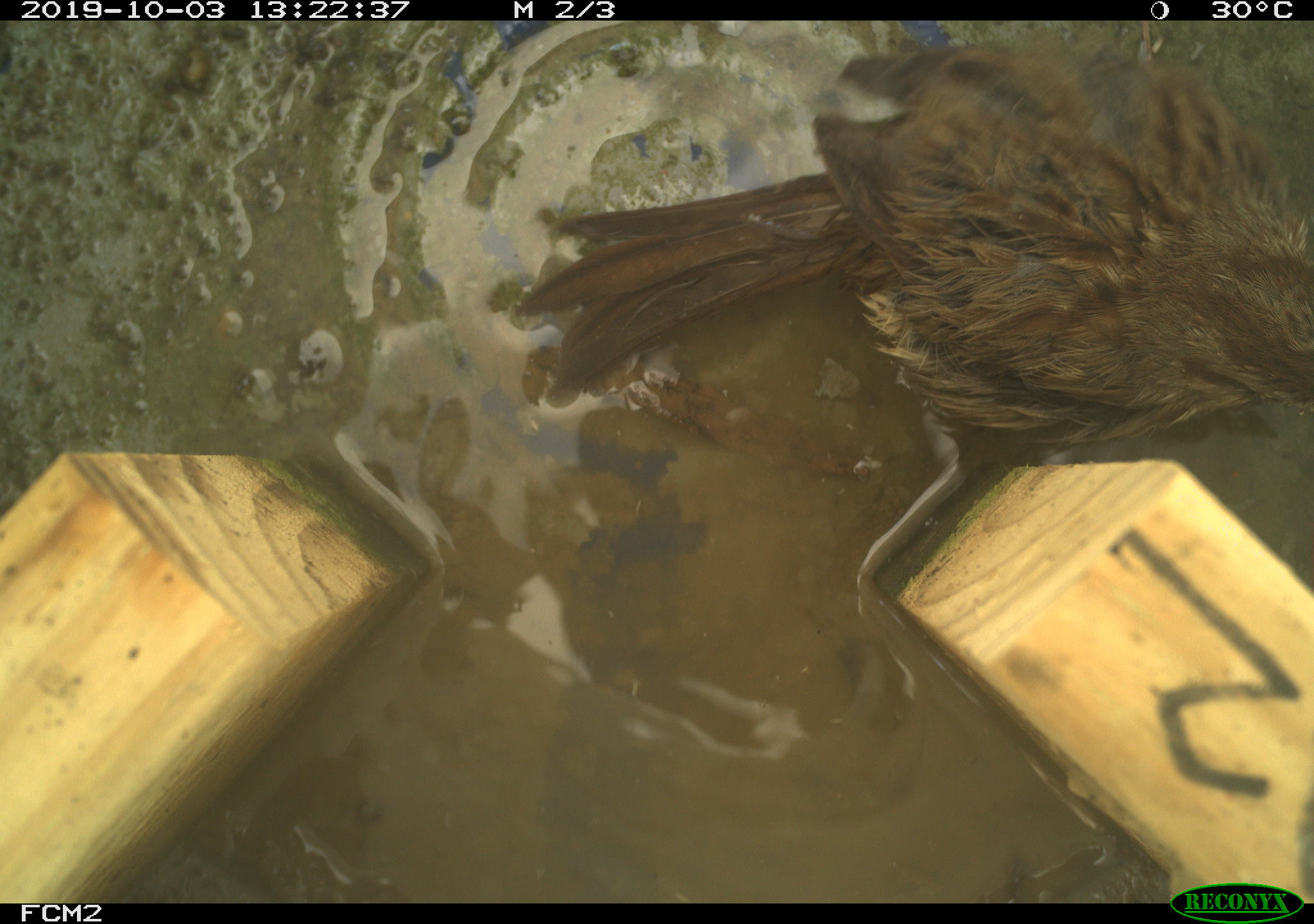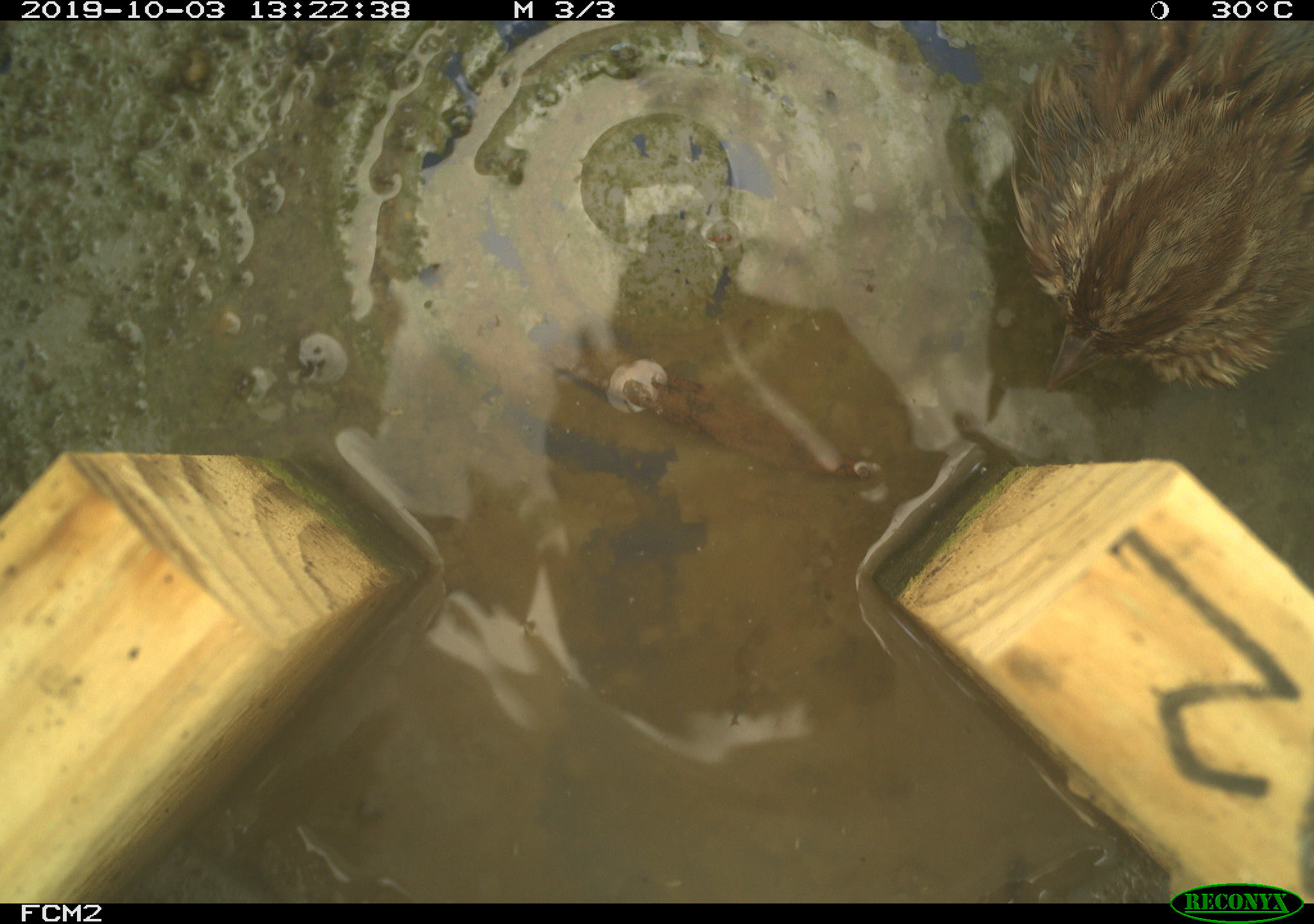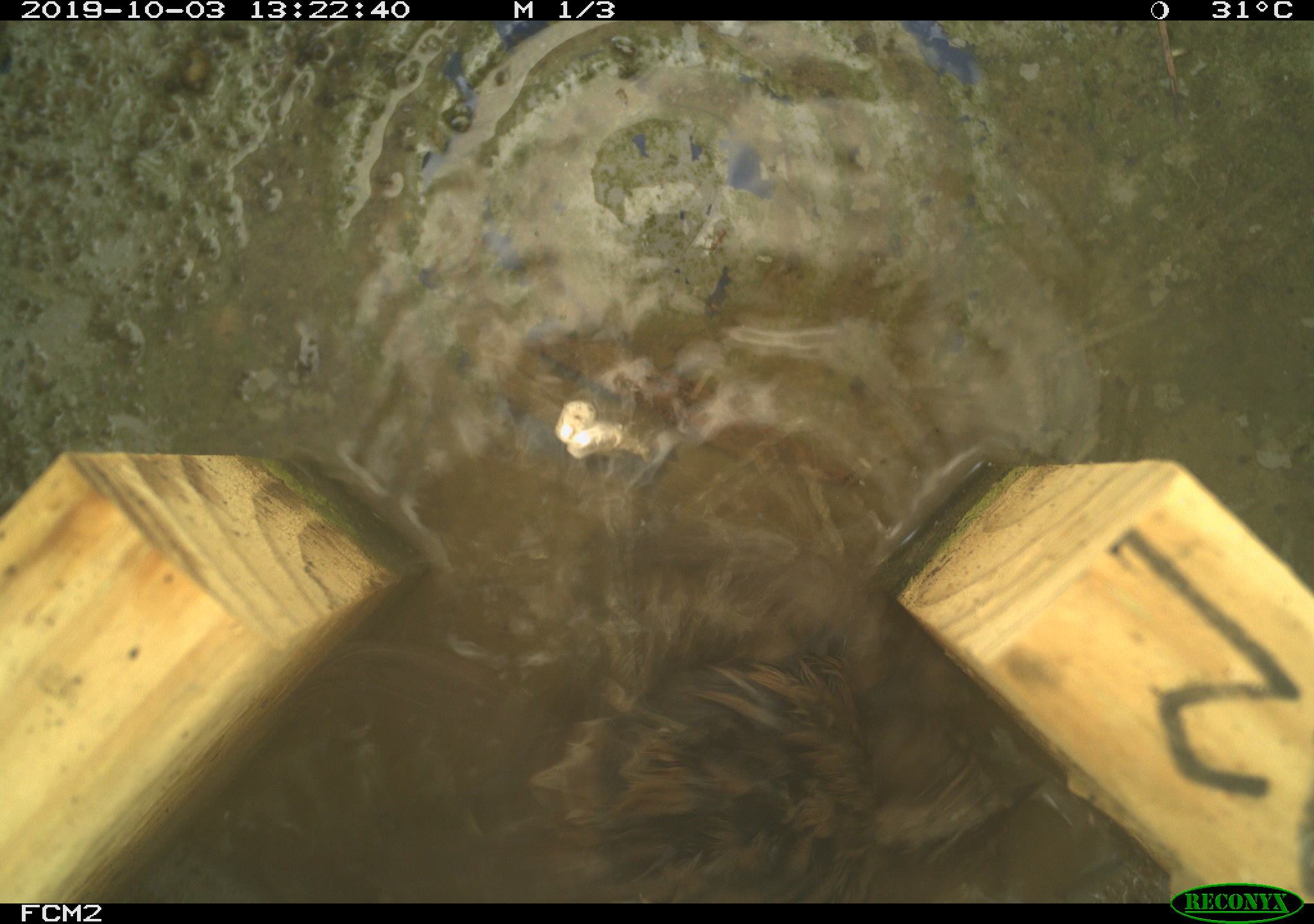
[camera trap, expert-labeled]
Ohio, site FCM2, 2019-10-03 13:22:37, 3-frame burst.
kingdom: Animalia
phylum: Chordata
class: Aves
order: Passeriformes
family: Passerellidae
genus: Melospiza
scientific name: Melospiza melodia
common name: song sparrow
Song sparrow (Melospiza melodia).